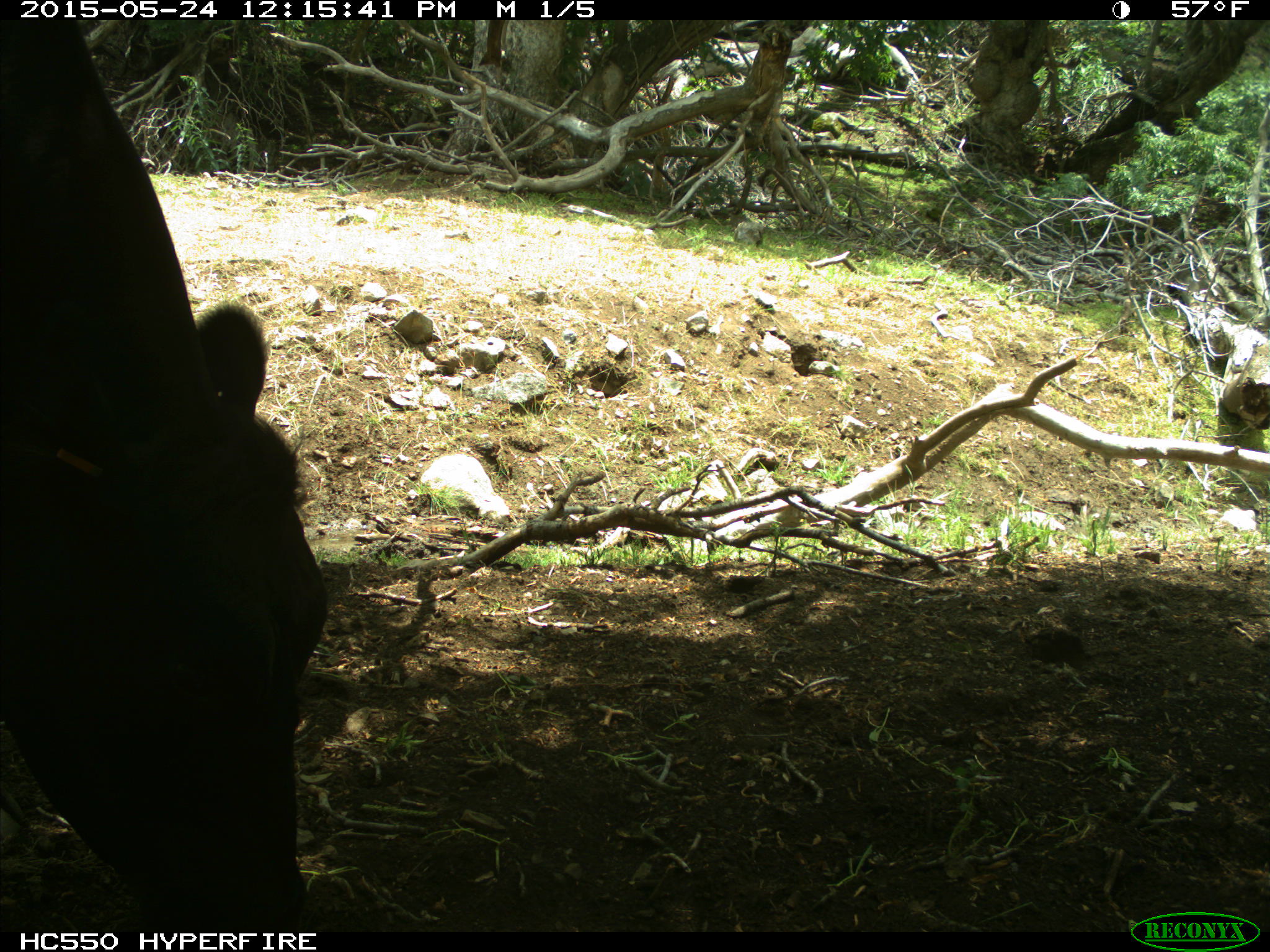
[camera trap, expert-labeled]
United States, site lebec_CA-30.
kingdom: Animalia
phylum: Chordata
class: Mammalia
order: Artiodactyla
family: Bovidae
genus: Bos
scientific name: Bos taurus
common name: domestic cow